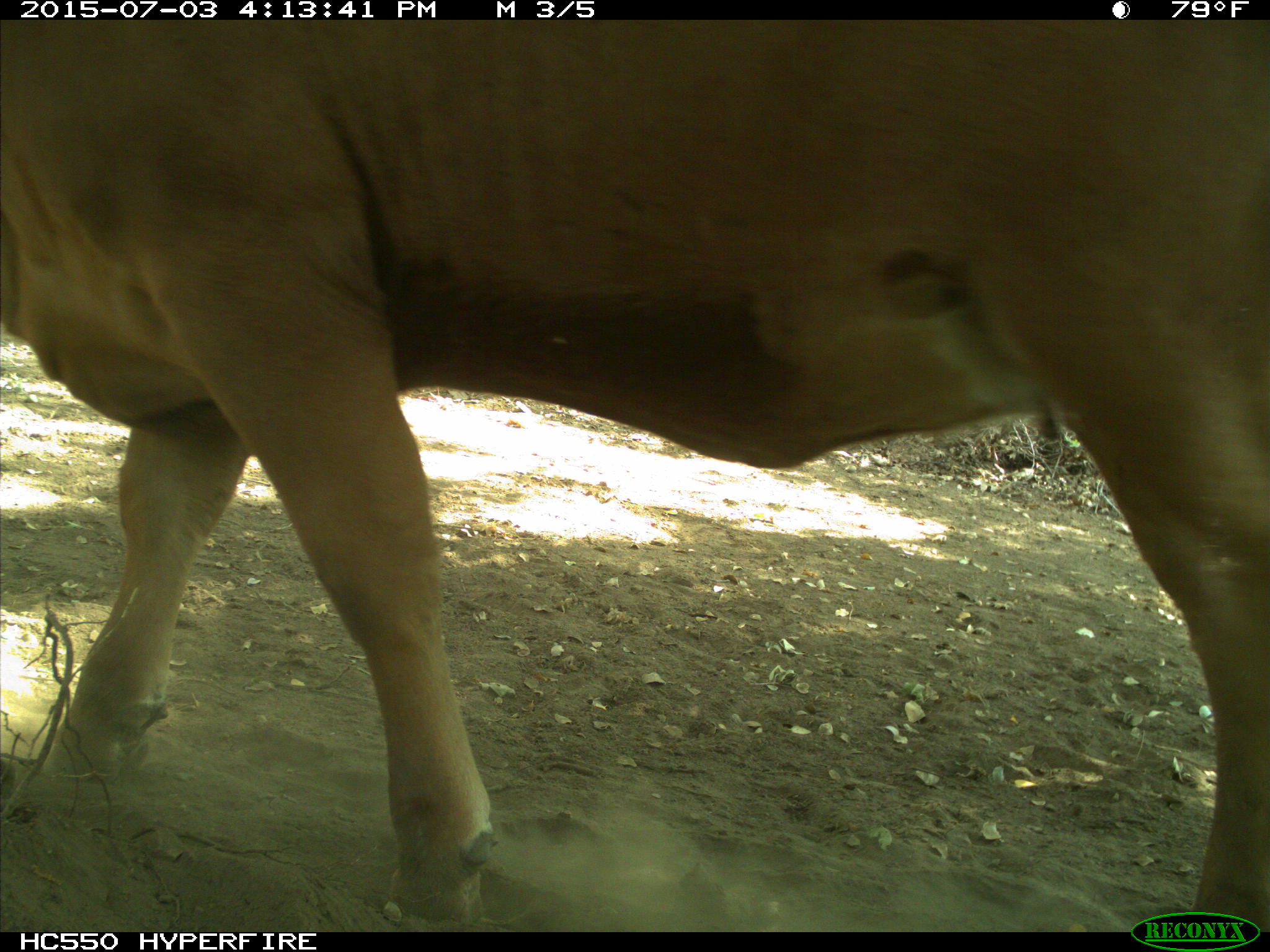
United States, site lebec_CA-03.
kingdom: Animalia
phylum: Chordata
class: Mammalia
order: Artiodactyla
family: Bovidae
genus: Bos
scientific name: Bos taurus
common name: domestic cow